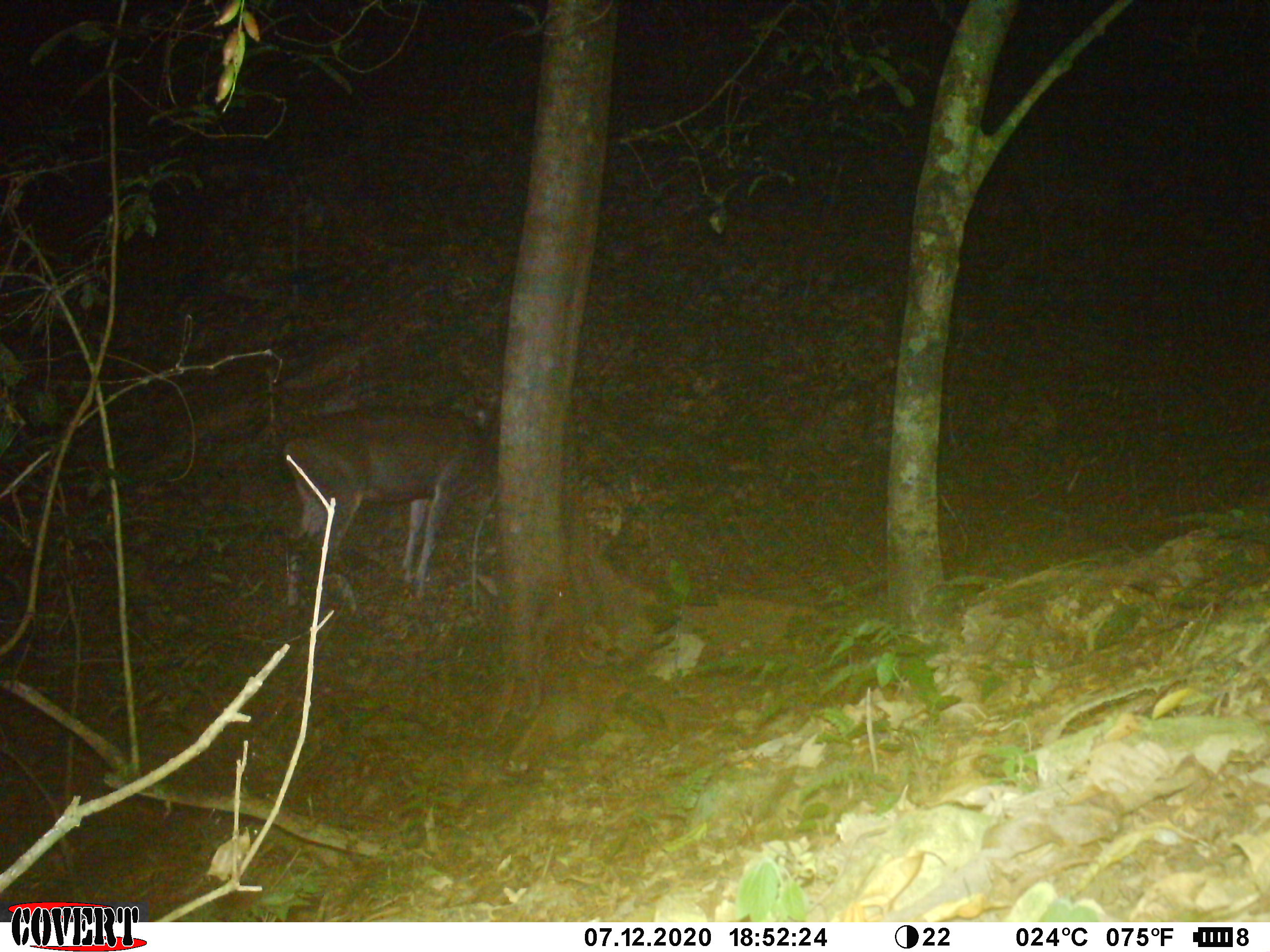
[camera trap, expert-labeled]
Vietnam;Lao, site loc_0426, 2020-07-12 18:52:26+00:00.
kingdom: Animalia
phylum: Chordata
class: Mammalia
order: Artiodactyla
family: Cervidae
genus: Rusa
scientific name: Rusa unicolor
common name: sambar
Sambar (Rusa unicolor). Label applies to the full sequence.